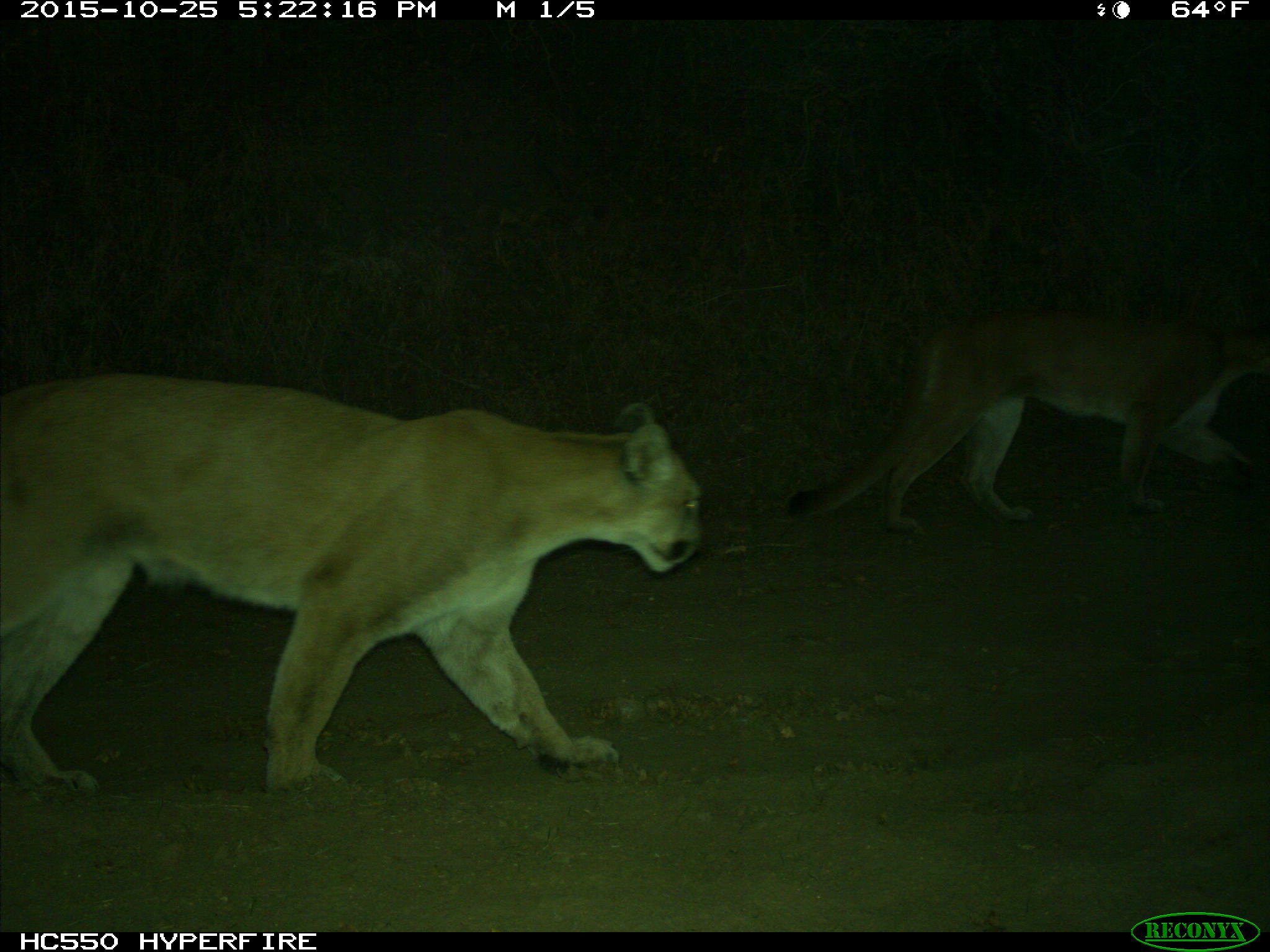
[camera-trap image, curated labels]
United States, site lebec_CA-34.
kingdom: Animalia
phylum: Chordata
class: Mammalia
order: Carnivora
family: Felidae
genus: Puma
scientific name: Puma concolor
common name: mountain lion